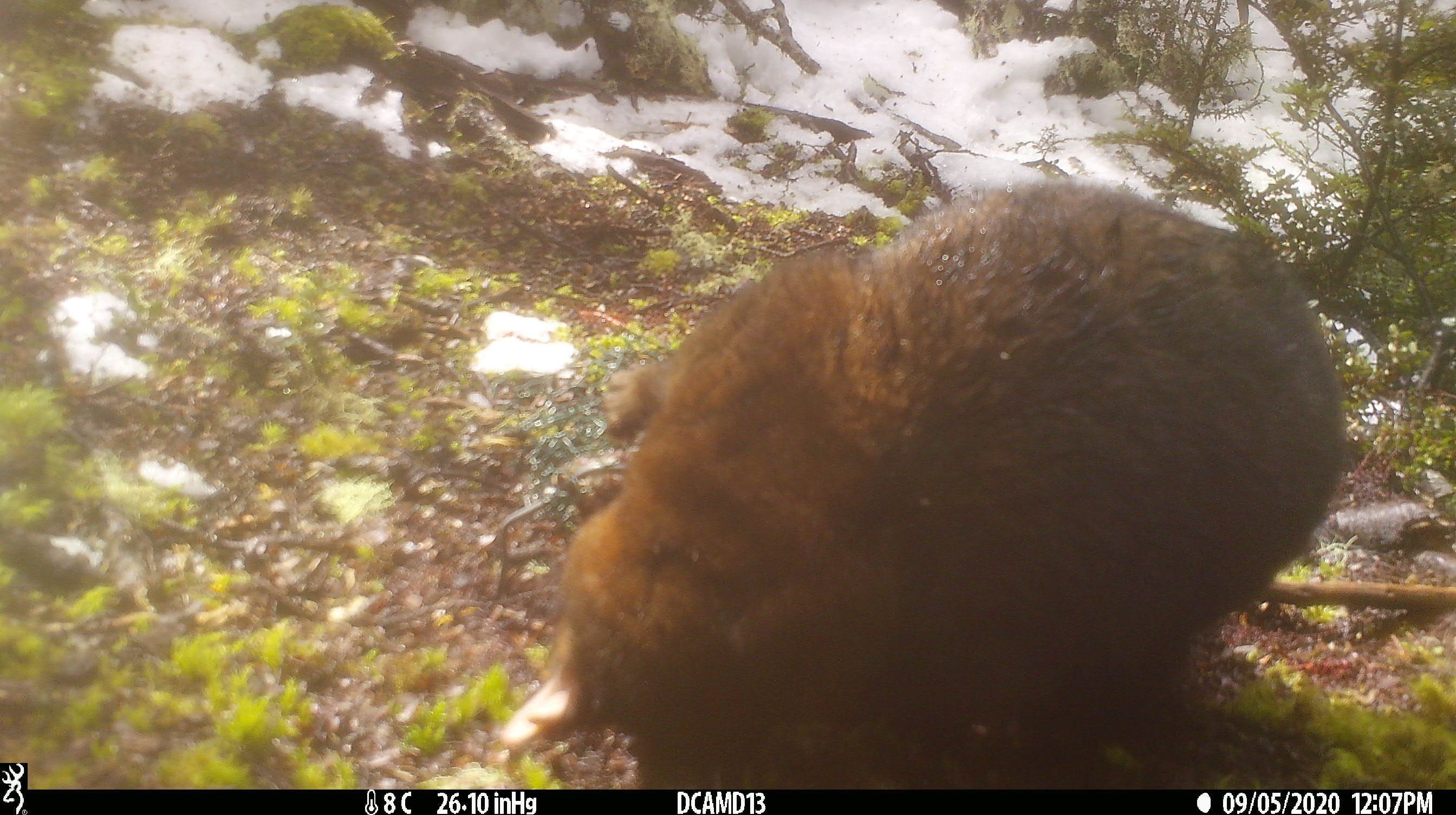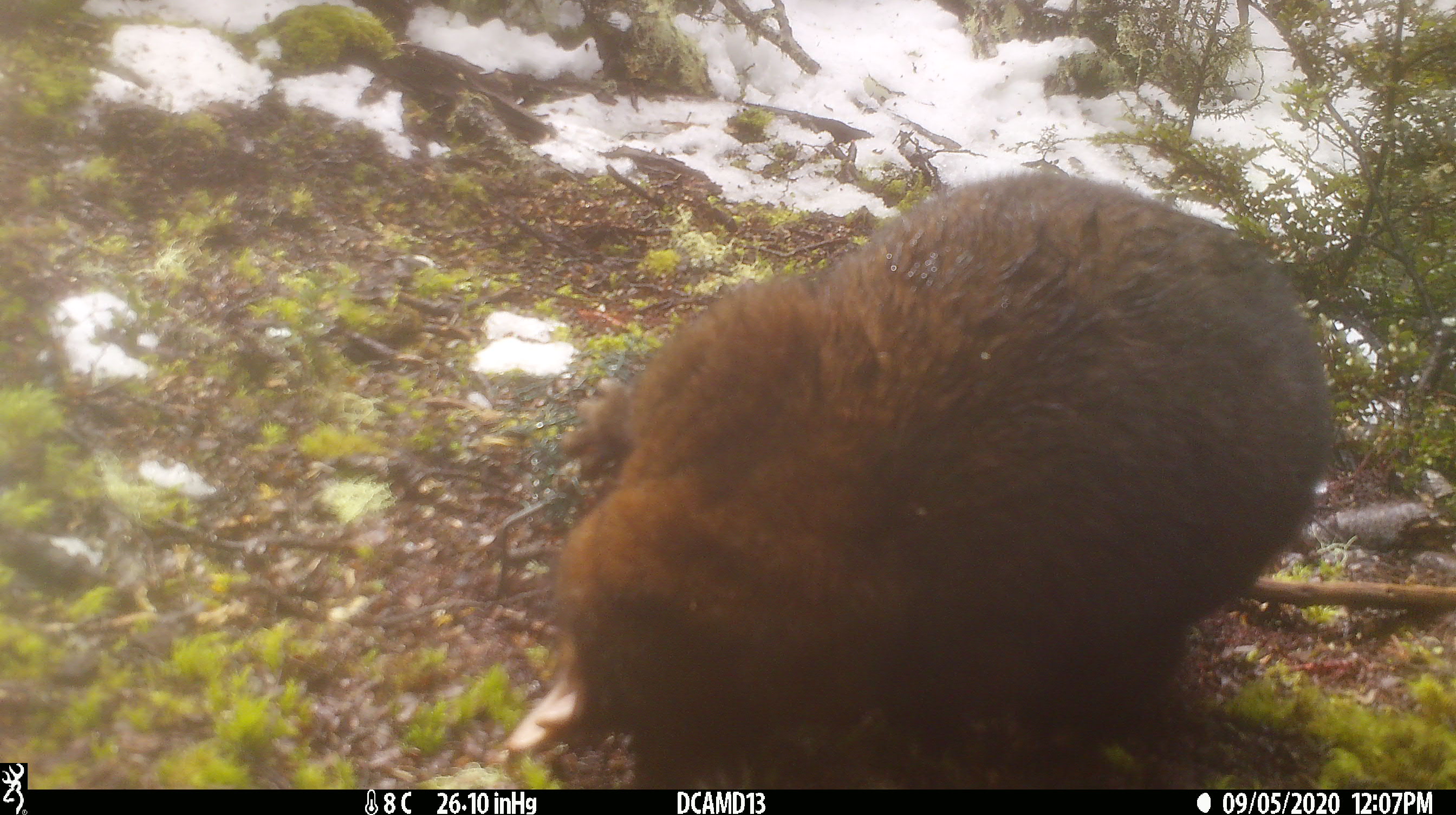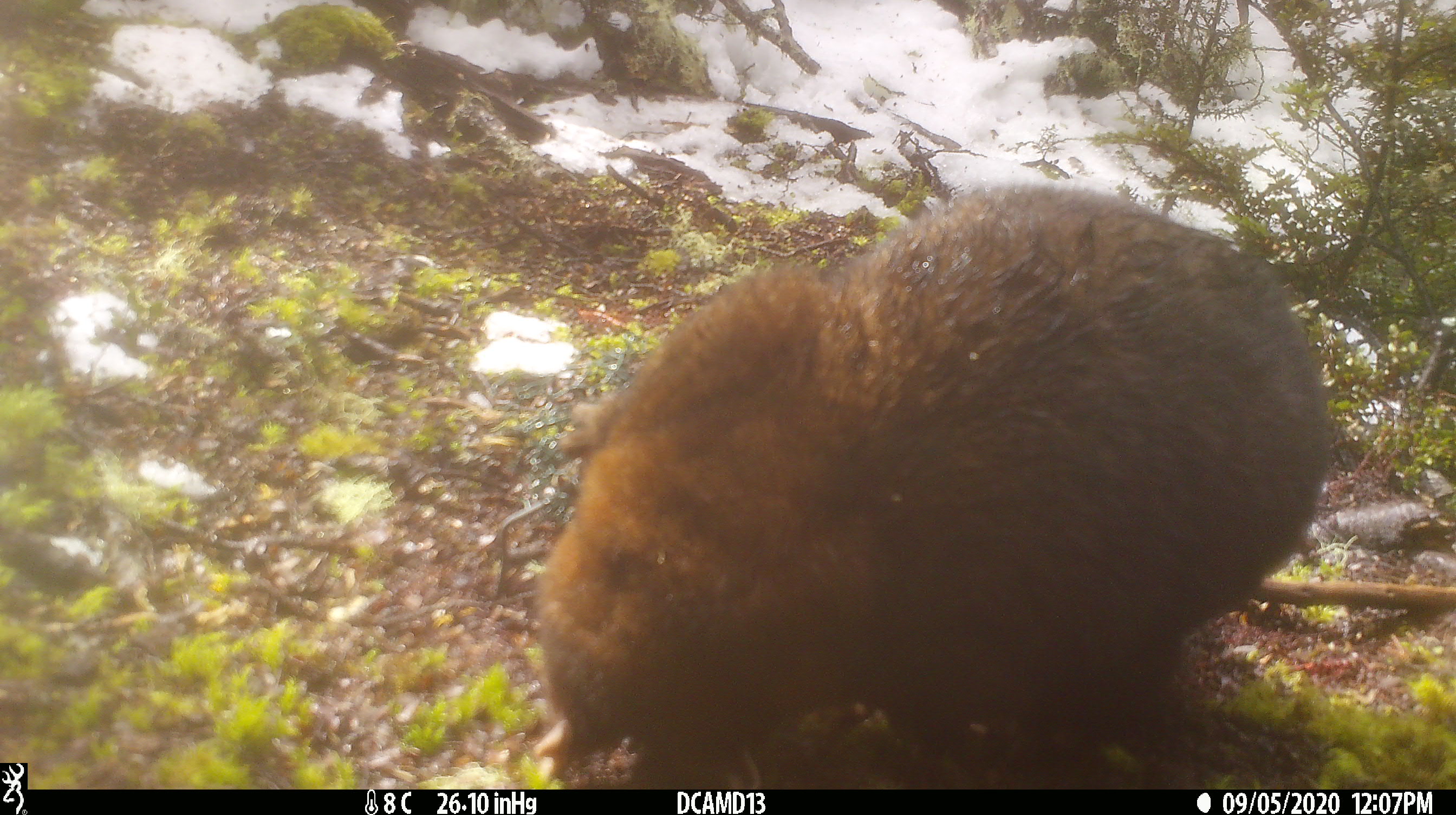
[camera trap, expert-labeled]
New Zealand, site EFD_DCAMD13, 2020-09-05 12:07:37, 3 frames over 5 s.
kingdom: Animalia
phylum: Chordata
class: Mammalia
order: Diprotodontia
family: Phalangeridae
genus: Trichosurus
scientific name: Trichosurus vulpecula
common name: common brushtail possum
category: possum